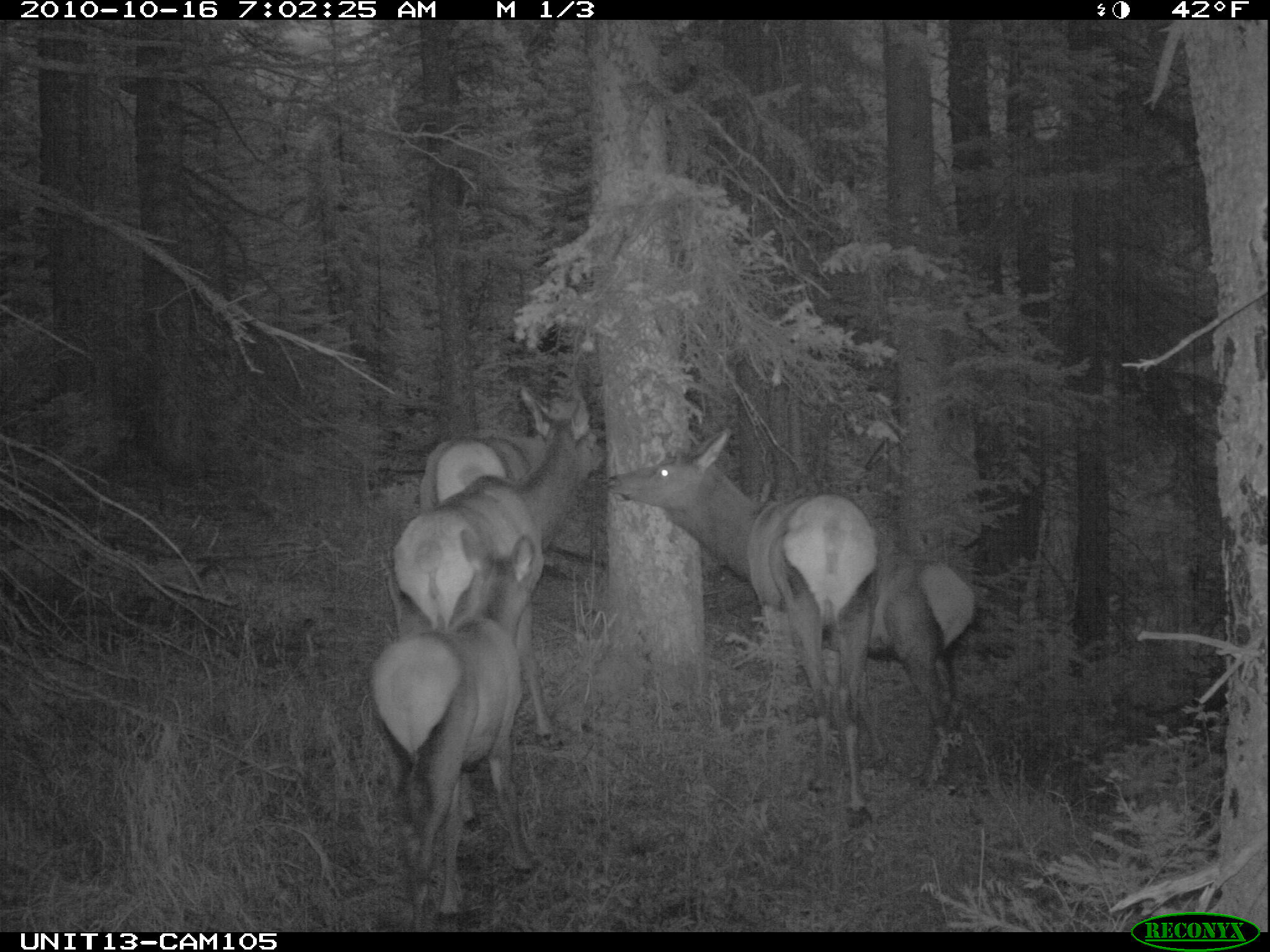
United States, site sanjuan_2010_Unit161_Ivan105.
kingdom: Animalia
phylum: Chordata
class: Mammalia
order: Artiodactyla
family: Cervidae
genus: Cervus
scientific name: Cervus elaphus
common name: red deer